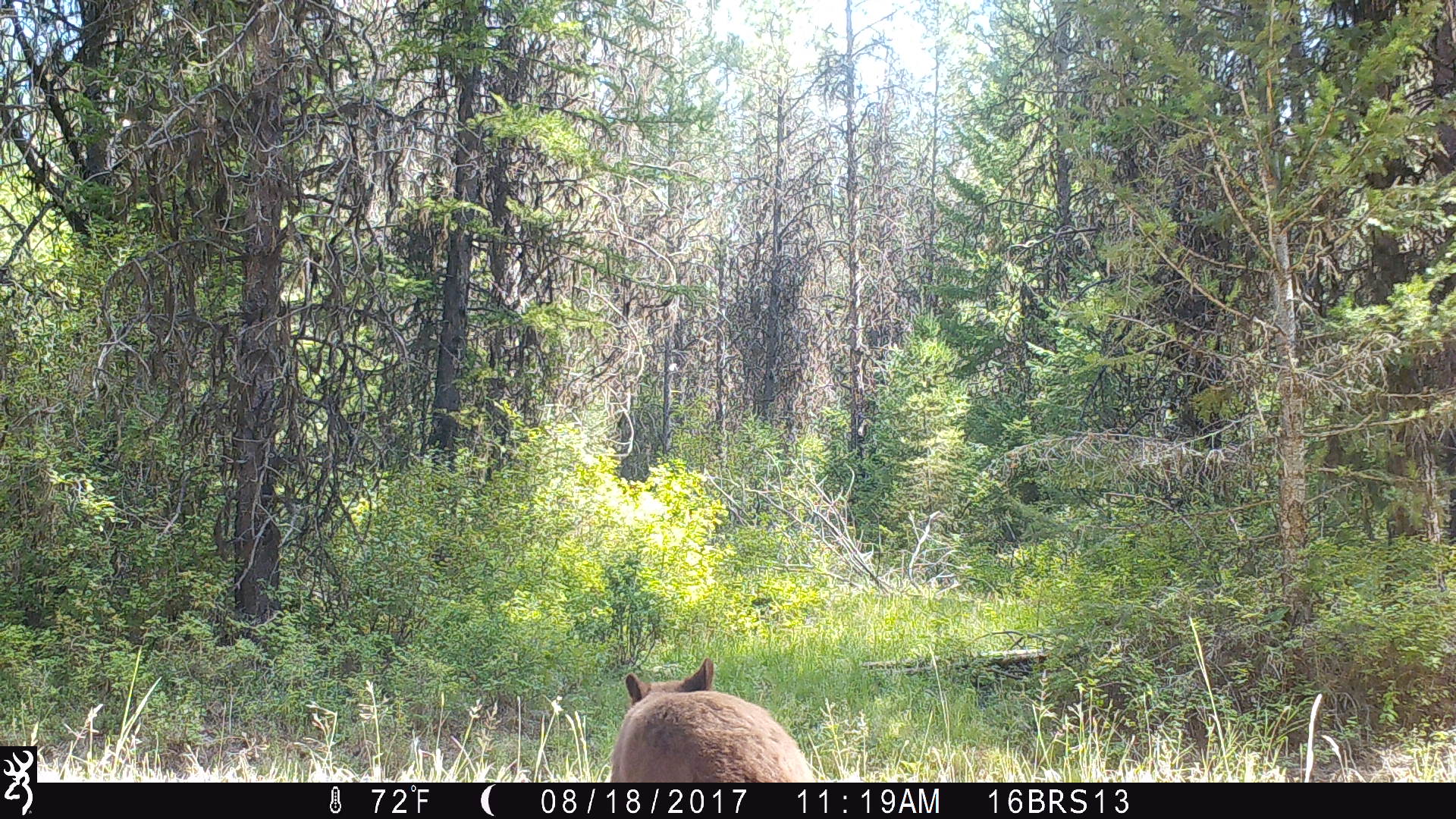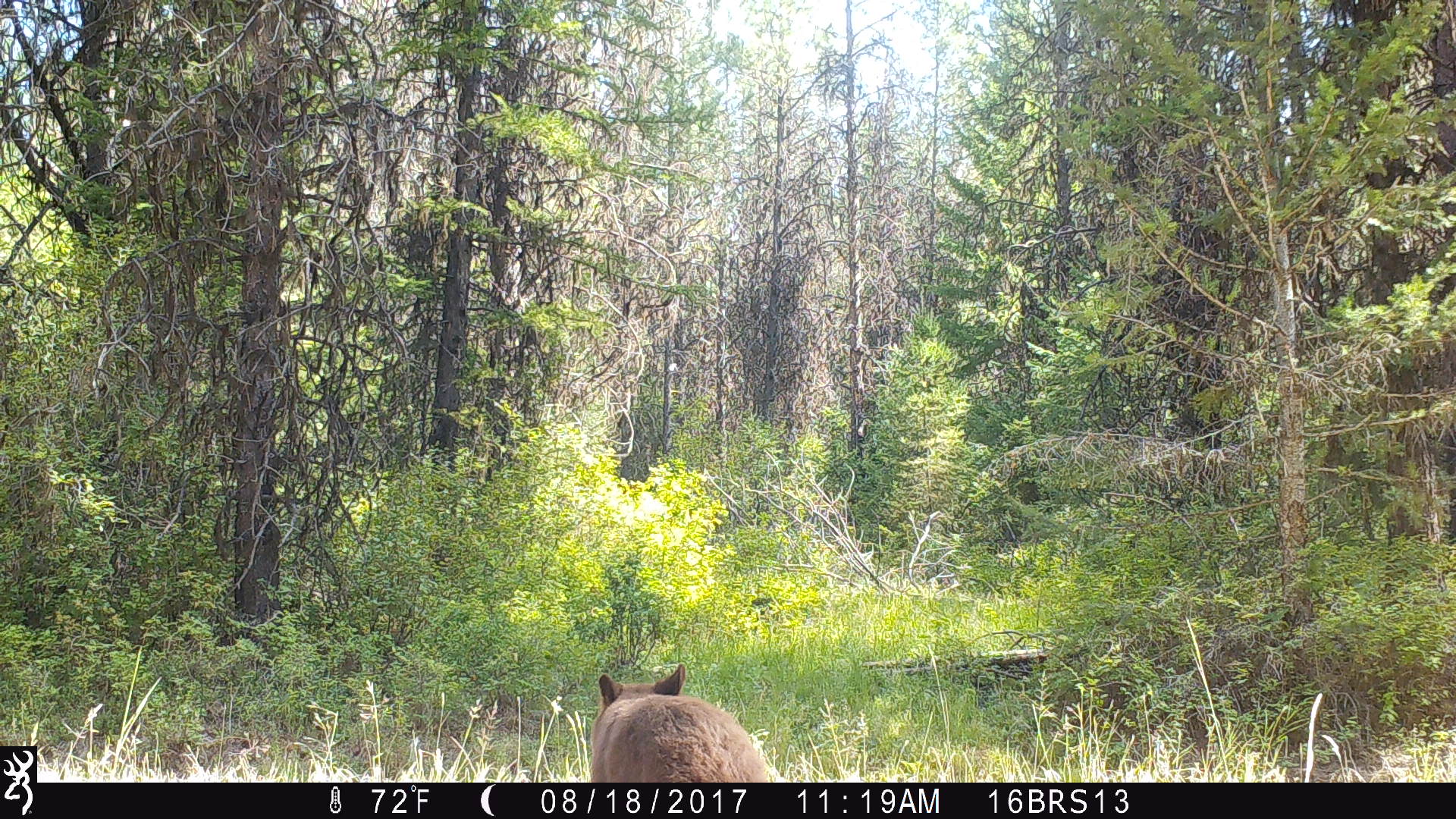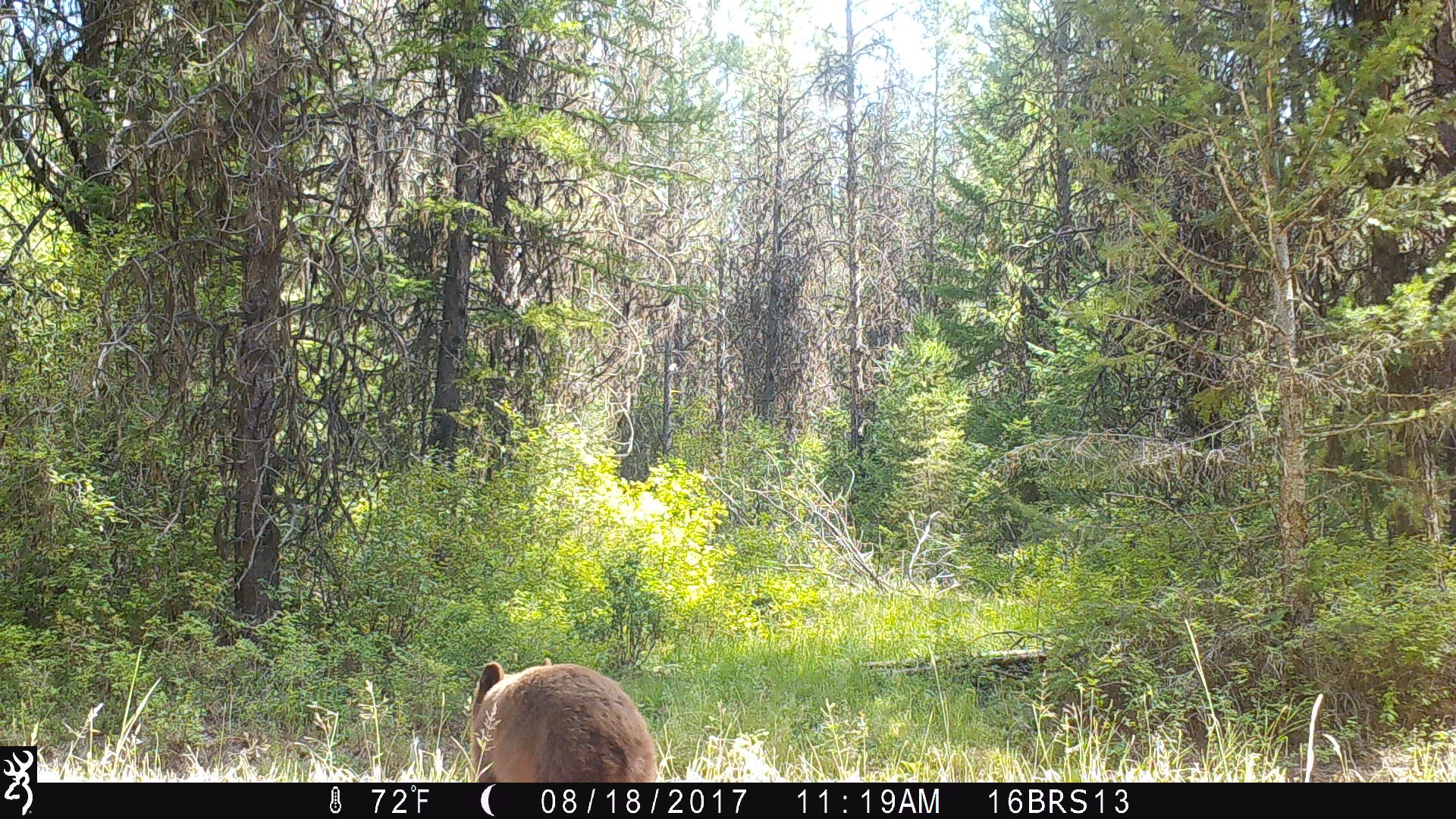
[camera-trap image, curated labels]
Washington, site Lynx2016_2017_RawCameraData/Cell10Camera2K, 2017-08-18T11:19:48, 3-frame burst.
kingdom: Animalia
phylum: Chordata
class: Mammalia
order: Carnivora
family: Ursidae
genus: Ursus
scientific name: Ursus americanus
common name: american black bear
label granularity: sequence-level